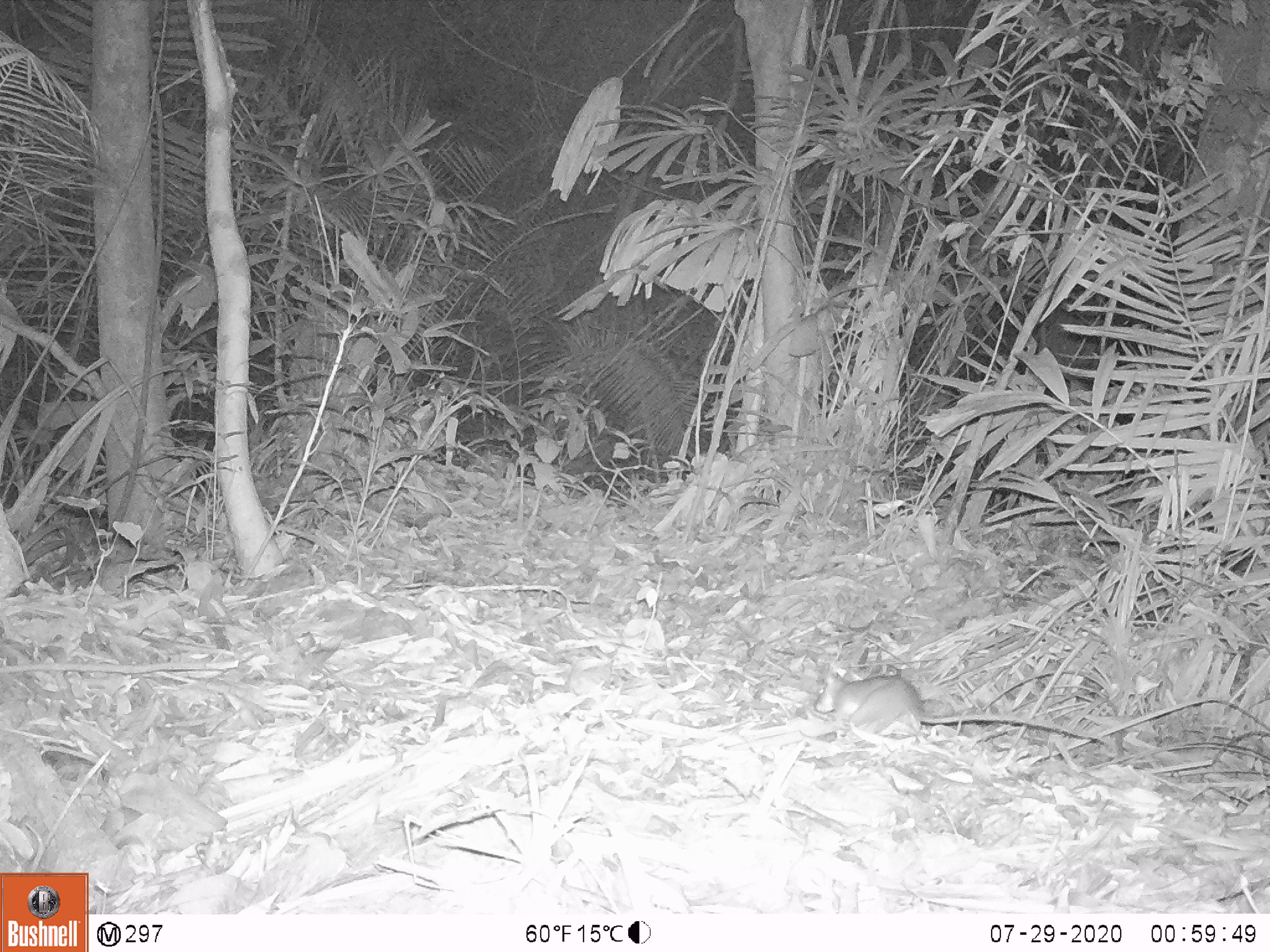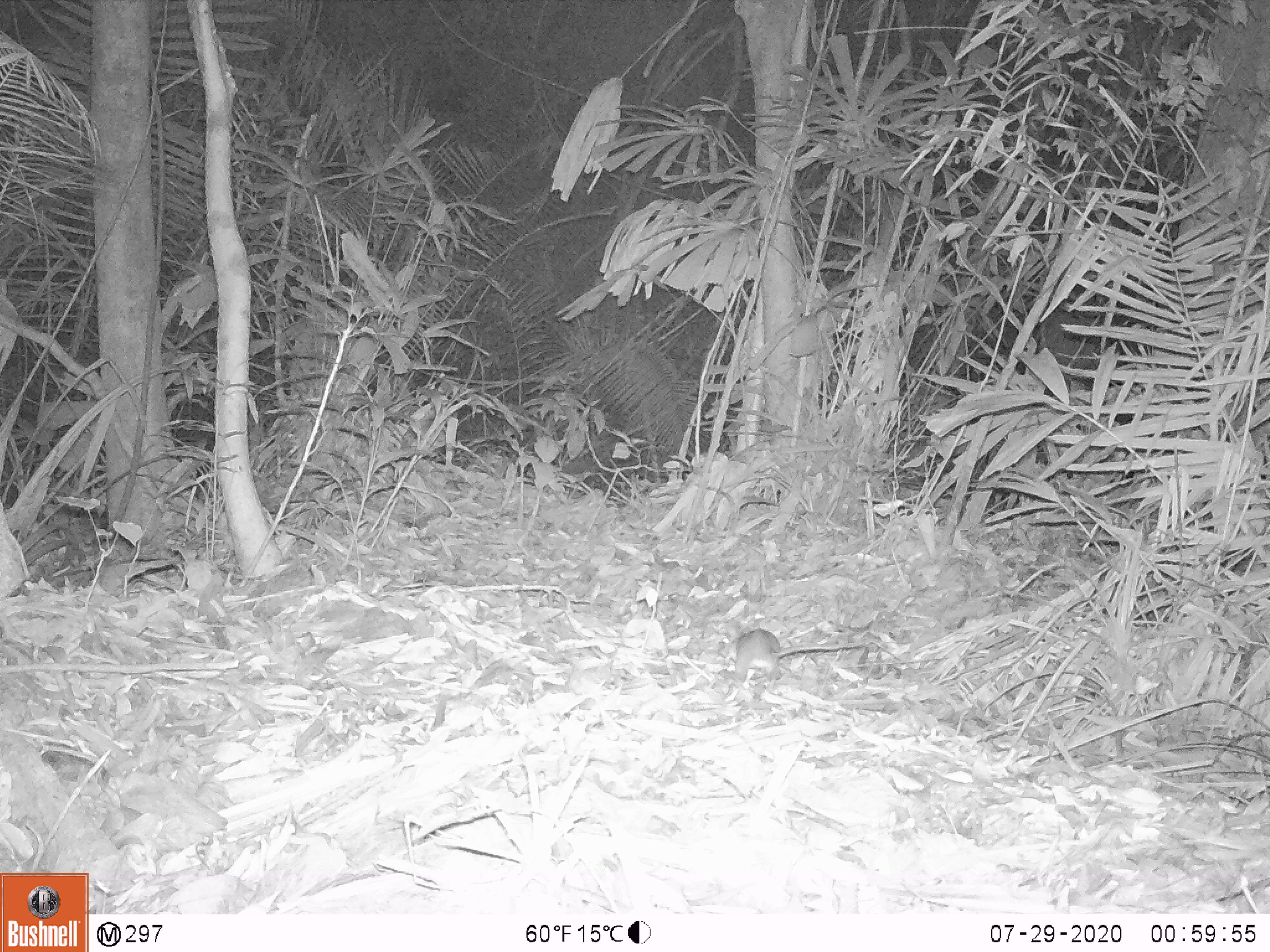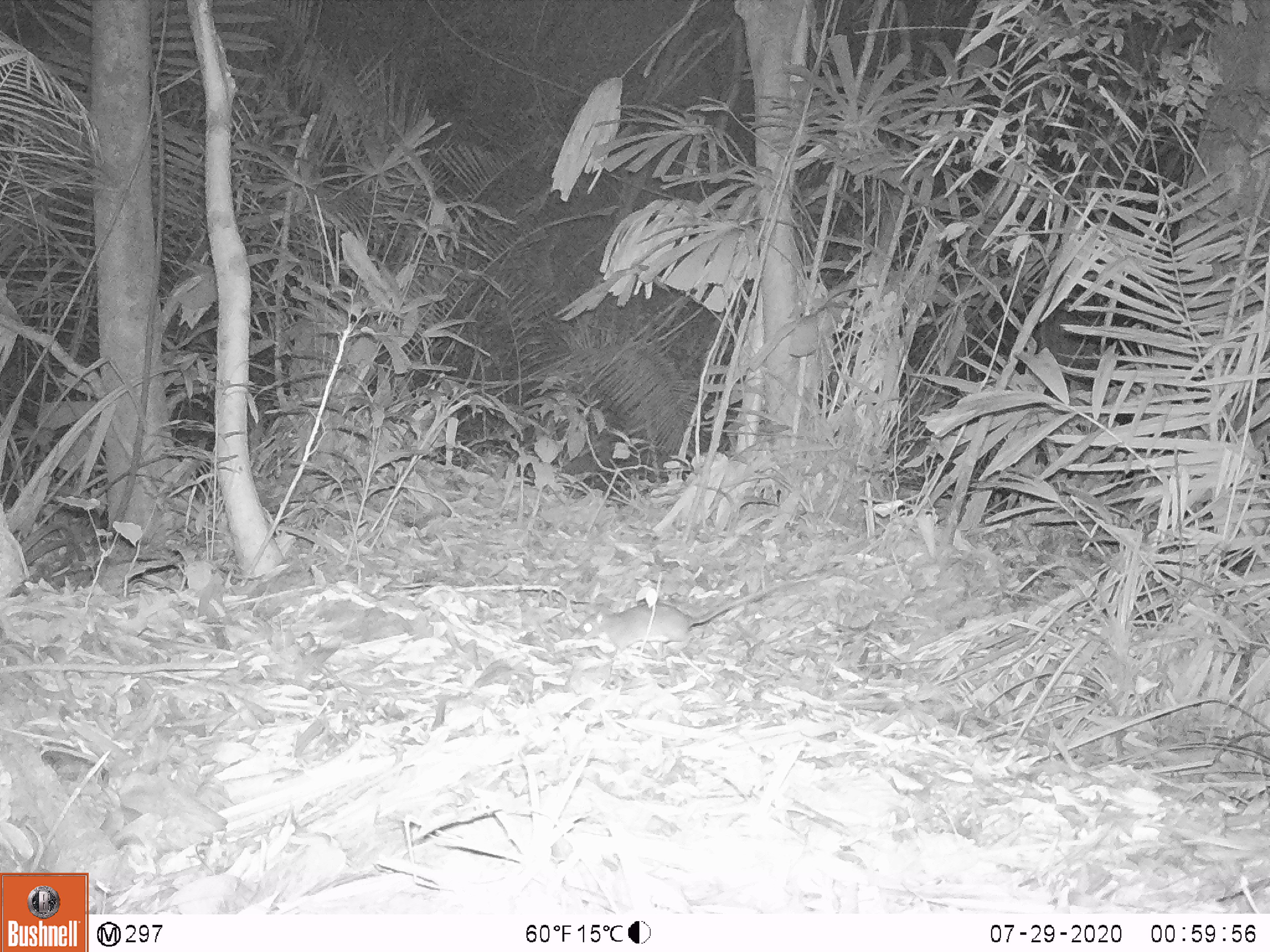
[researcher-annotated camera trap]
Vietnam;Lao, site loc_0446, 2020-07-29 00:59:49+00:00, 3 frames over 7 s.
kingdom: Animalia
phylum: Chordata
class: Mammalia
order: Rodentia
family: Muridae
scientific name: Muridae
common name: old-world mice and rats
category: unidentified murid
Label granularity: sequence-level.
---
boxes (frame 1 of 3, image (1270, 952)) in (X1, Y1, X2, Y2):
unidentified murid: (812, 669, 1102, 743)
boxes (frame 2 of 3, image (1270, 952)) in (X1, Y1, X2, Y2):
unidentified murid: (717, 627, 875, 683)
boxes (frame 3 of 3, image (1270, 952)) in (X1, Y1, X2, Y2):
unidentified murid: (573, 576, 811, 659)